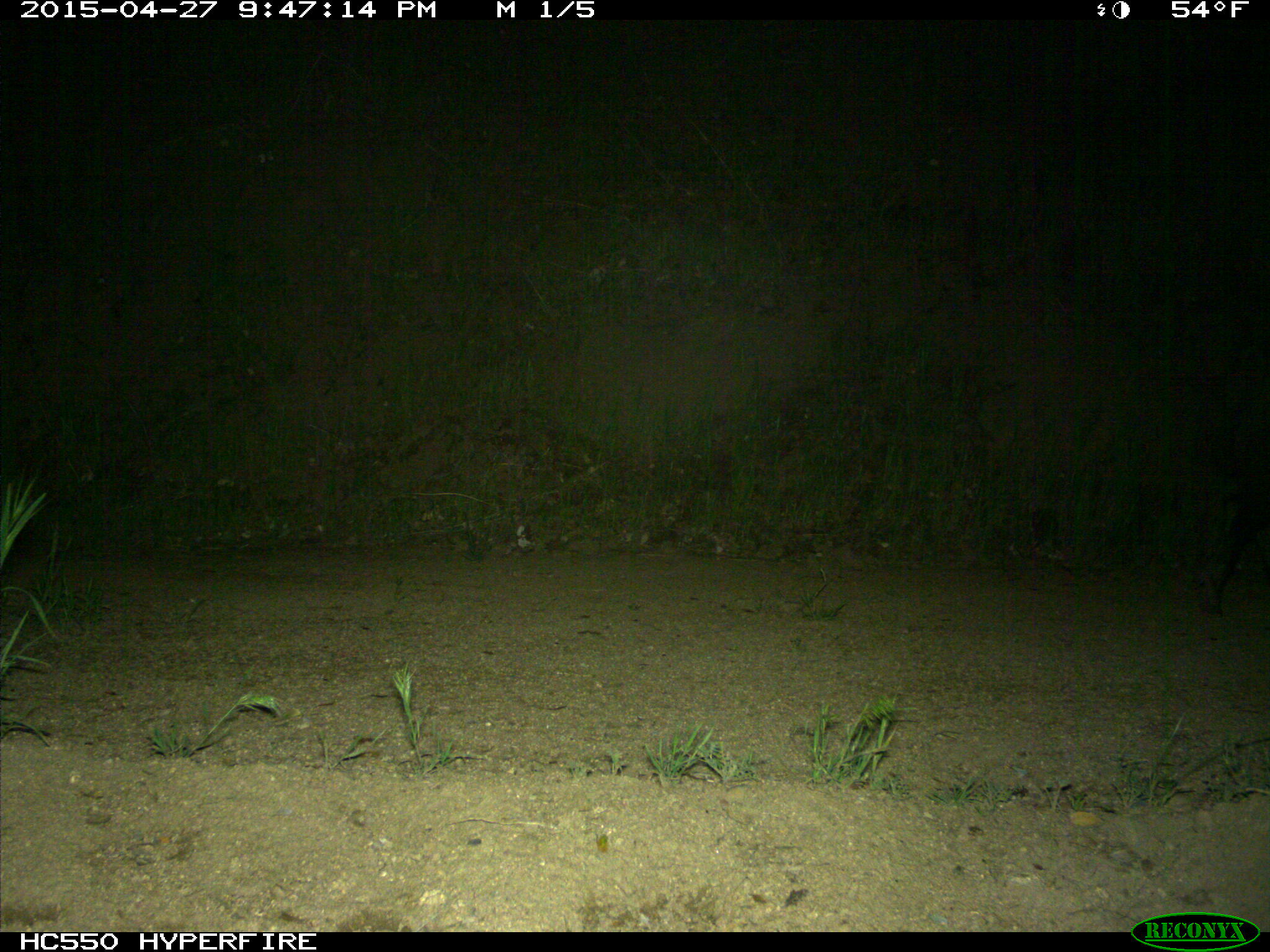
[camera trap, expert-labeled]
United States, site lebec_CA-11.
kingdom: Animalia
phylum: Chordata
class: Mammalia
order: Artiodactyla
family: Suidae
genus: Sus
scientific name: Sus scrofa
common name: wild boar